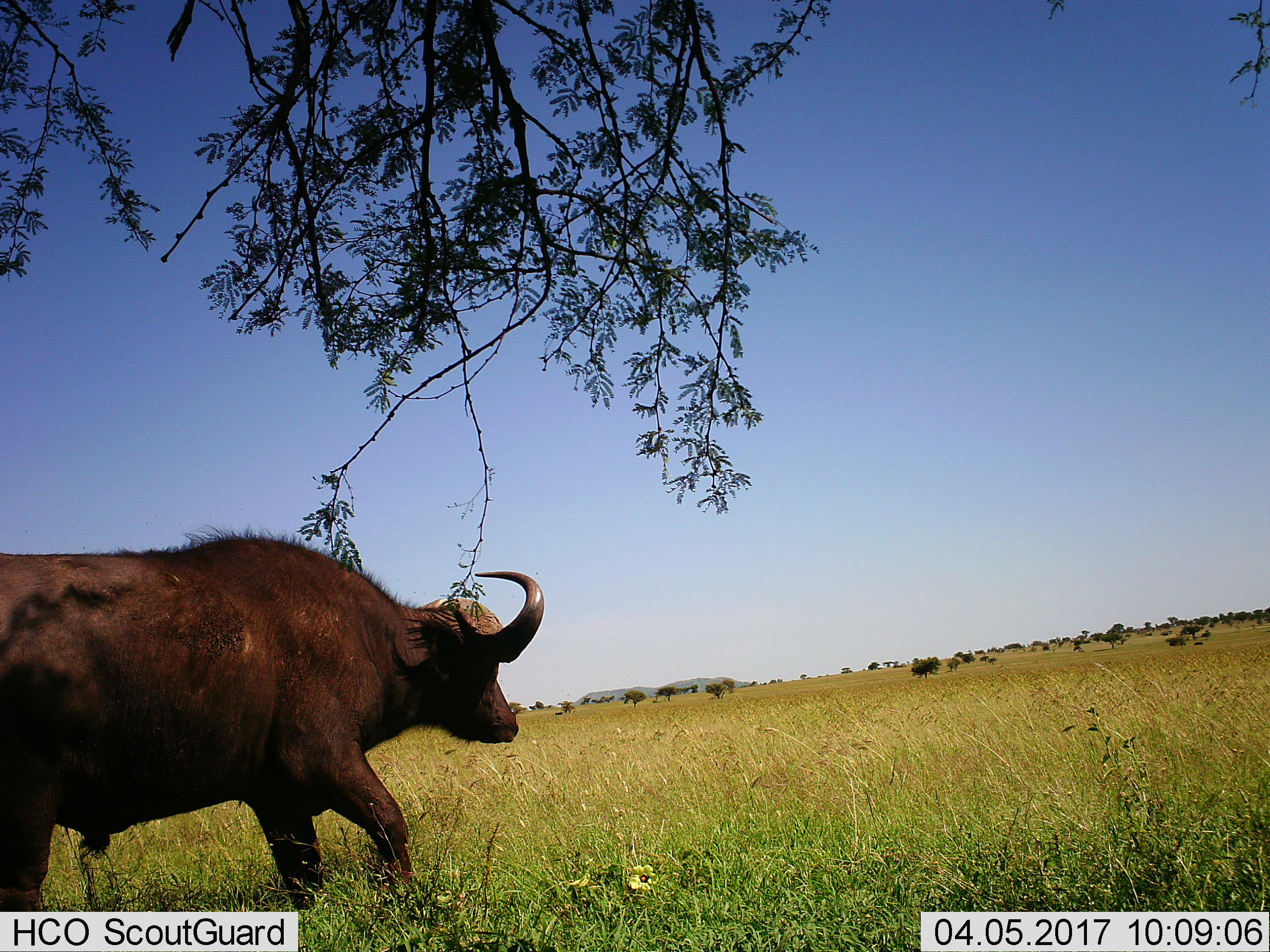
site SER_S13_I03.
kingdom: Animalia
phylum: Chordata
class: Mammalia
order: Artiodactyla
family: Bovidae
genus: Syncerus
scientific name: Syncerus caffer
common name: african buffalo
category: buffalo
Buffalo (african buffalo) (Syncerus caffer), count 1. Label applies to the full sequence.